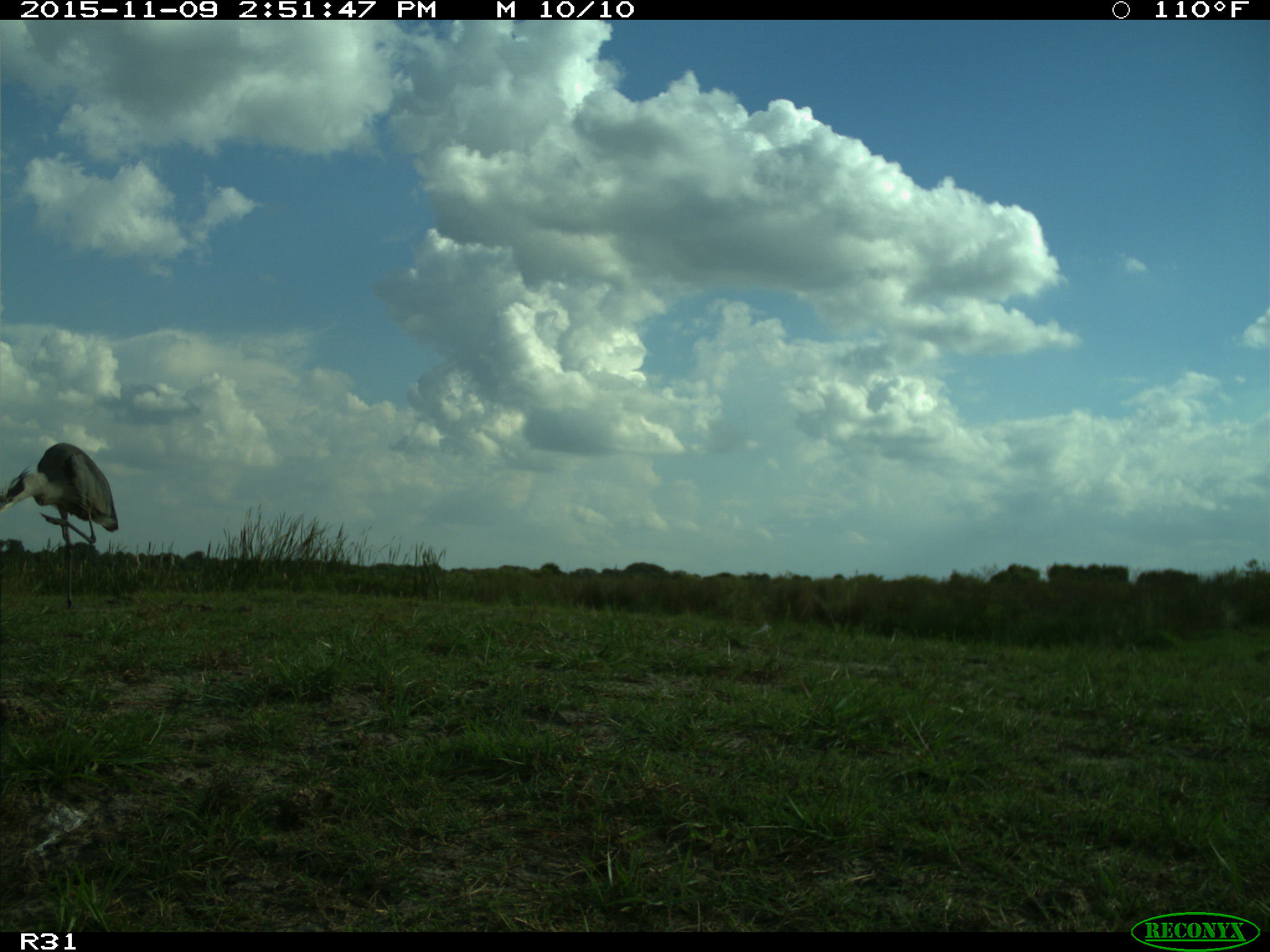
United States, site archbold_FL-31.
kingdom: Animalia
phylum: Chordata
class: Aves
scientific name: Aves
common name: birds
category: unidentified bird